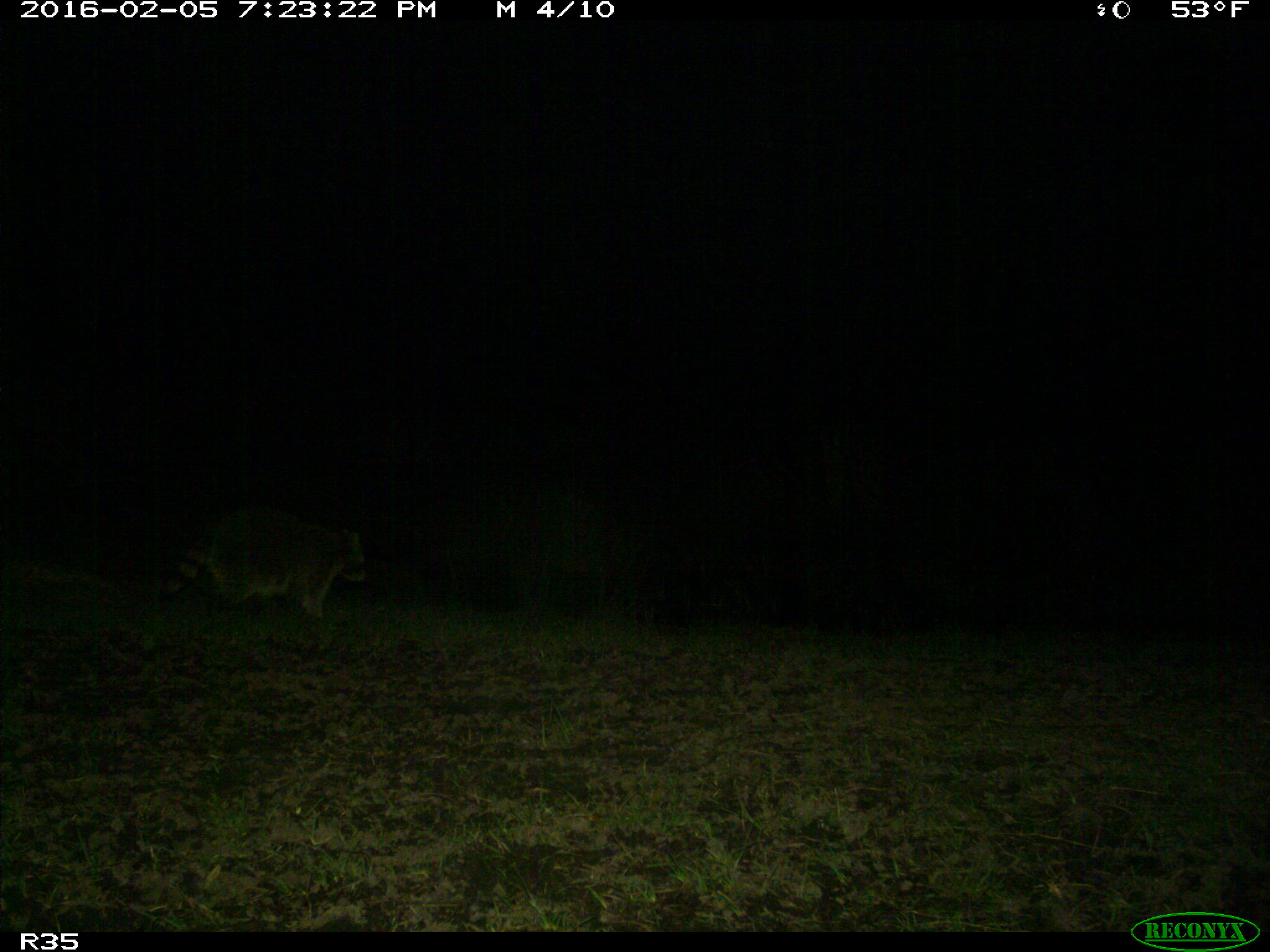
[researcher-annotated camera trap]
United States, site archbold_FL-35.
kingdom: Animalia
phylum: Chordata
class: Mammalia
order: Carnivora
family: Procyonidae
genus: Procyon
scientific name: Procyon lotor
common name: common raccoon